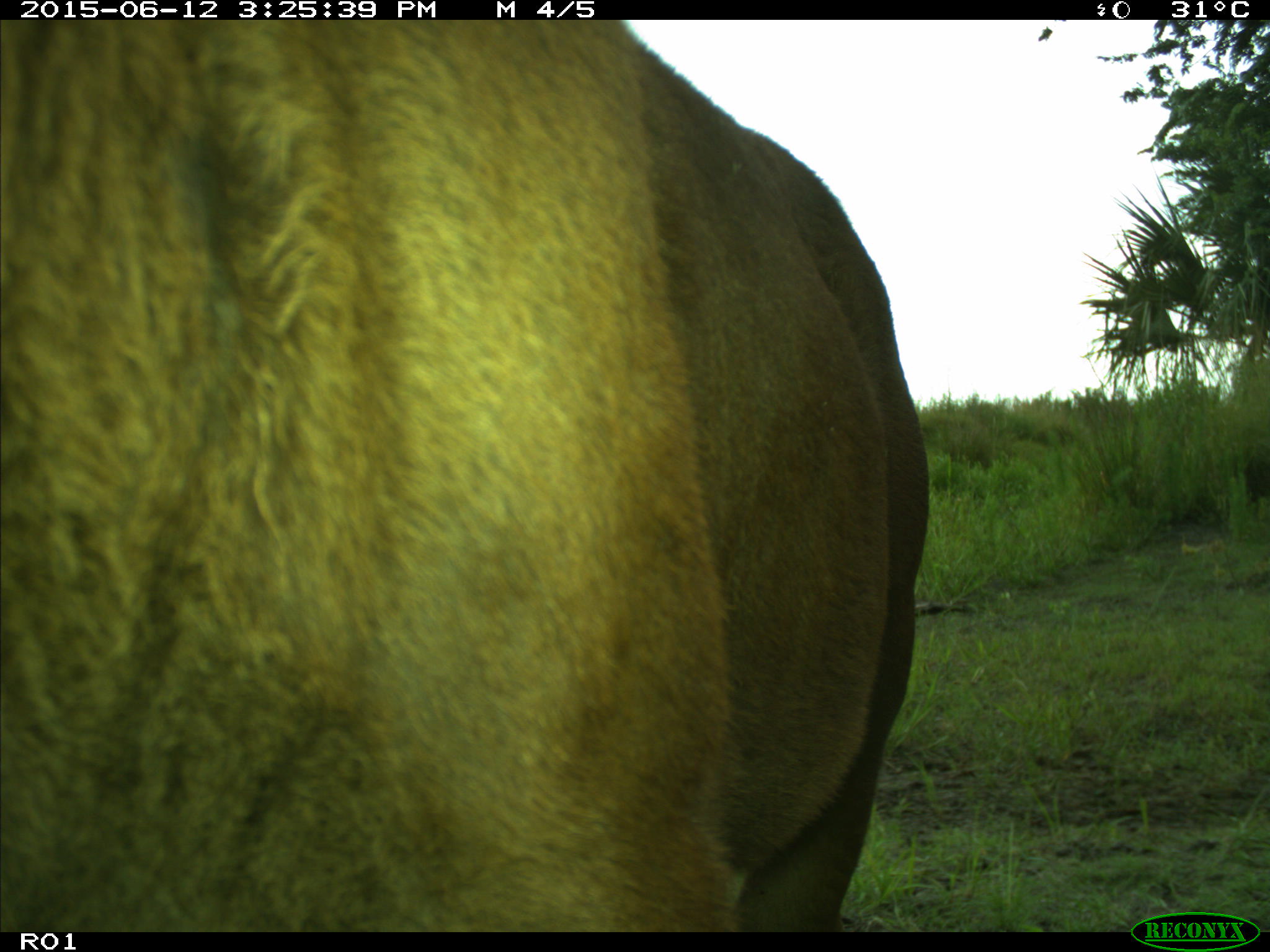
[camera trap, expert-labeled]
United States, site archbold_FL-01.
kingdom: Animalia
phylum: Chordata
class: Mammalia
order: Artiodactyla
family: Bovidae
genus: Bos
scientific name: Bos taurus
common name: domestic cow